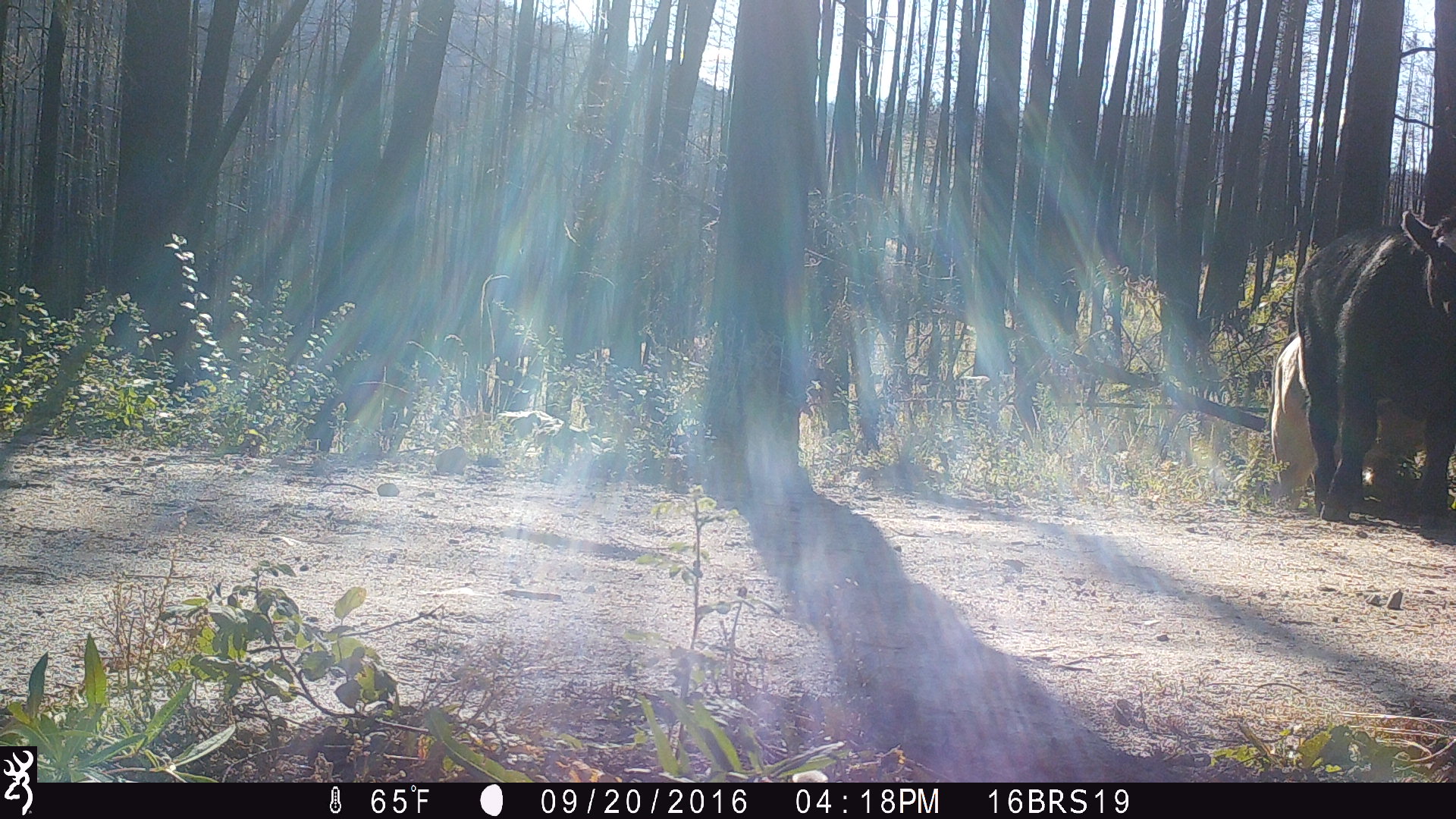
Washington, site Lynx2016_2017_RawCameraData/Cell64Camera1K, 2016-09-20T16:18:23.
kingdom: Animalia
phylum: Chordata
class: Mammalia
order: Artiodactyla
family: Bovidae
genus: Bos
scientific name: Bos taurus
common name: domestic cattle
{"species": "domestic cattle (Bos taurus)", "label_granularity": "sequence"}